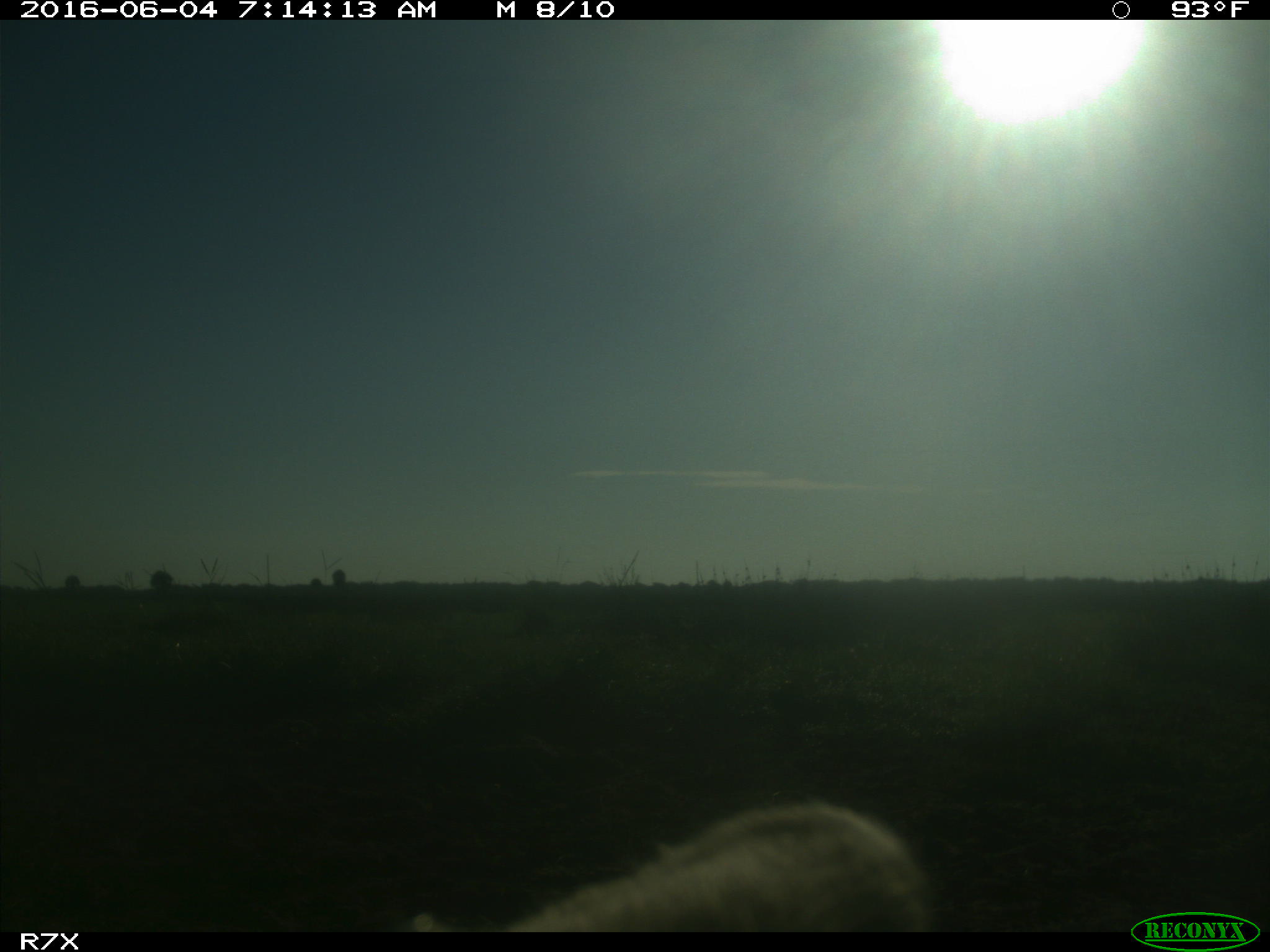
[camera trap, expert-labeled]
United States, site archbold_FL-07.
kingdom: Animalia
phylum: Chordata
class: Mammalia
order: Artiodactyla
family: Bovidae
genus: Bos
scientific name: Bos taurus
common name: domestic cow